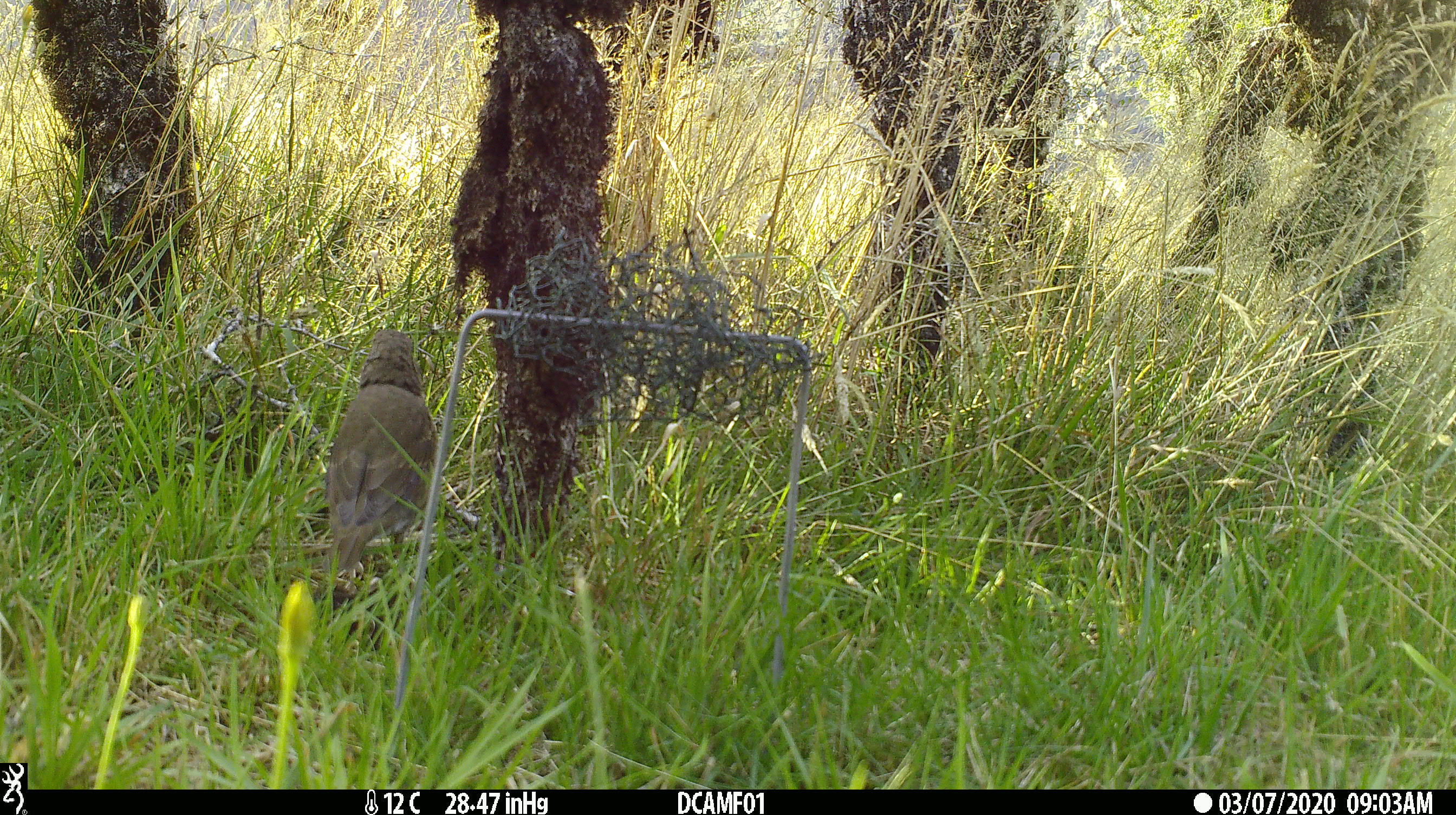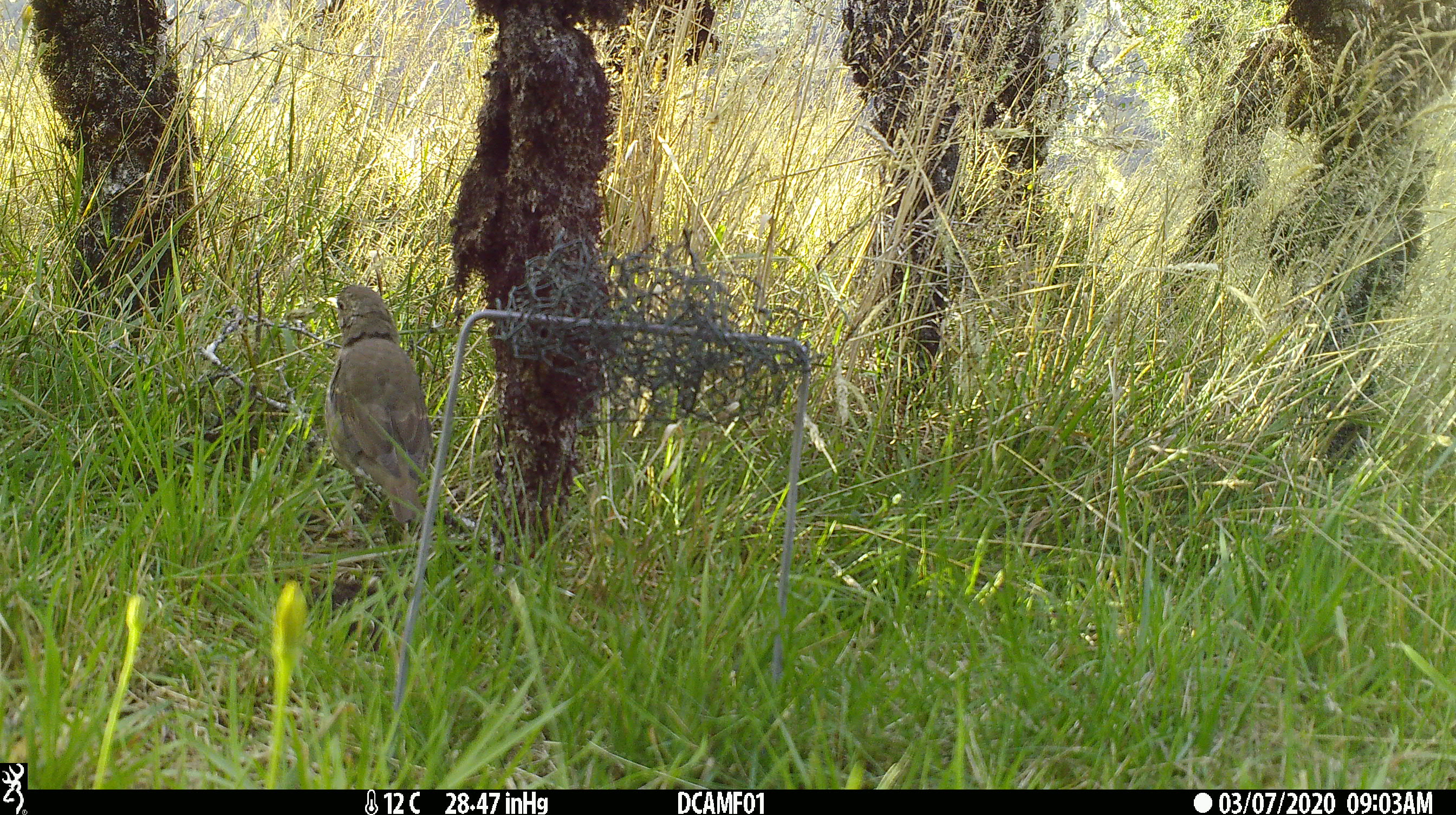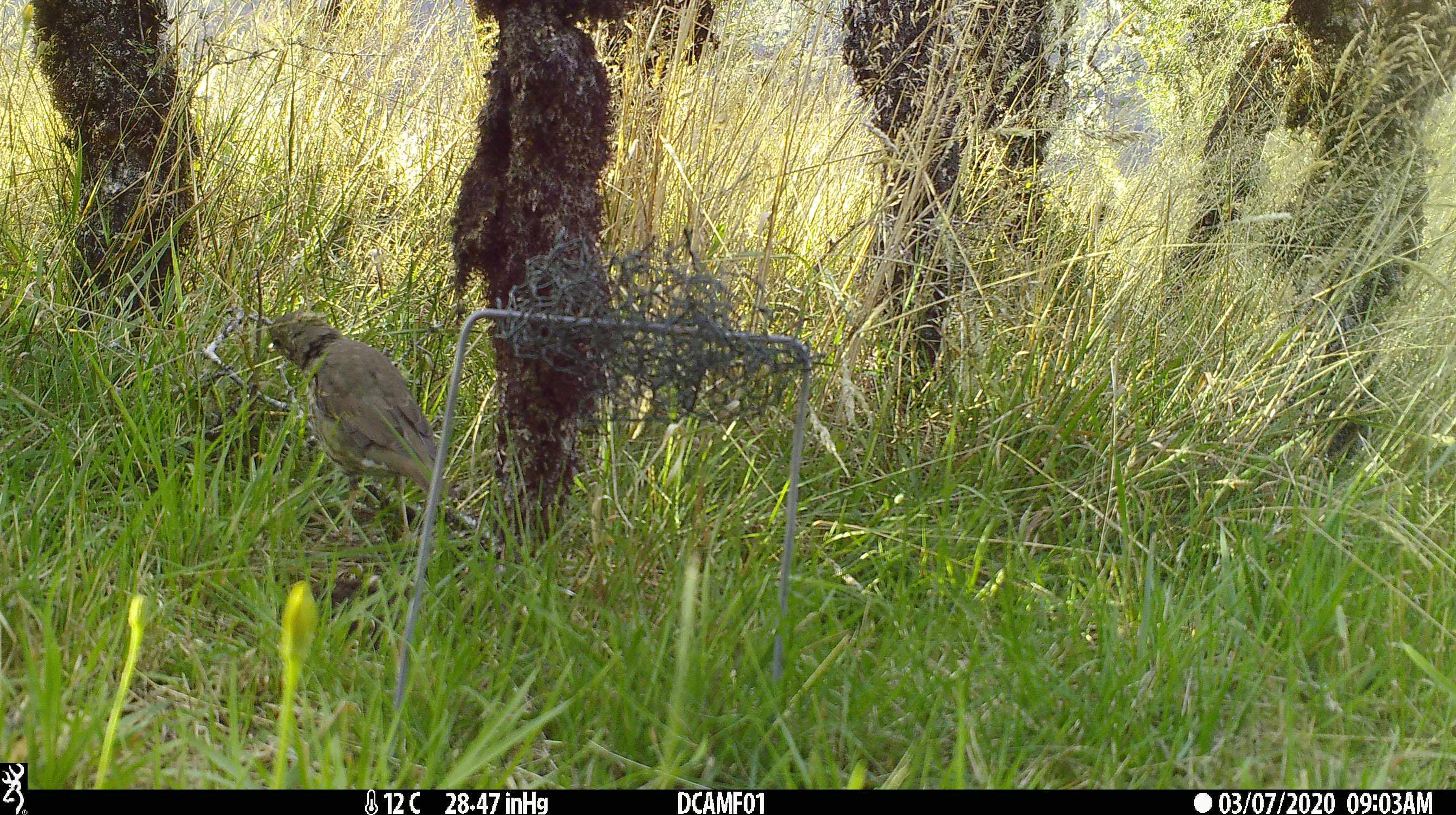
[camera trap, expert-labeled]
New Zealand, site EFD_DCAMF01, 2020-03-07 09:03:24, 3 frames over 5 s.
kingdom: Animalia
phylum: Chordata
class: Aves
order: Passeriformes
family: Turdidae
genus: Turdus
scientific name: Turdus philomelos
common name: song thrush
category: thrush